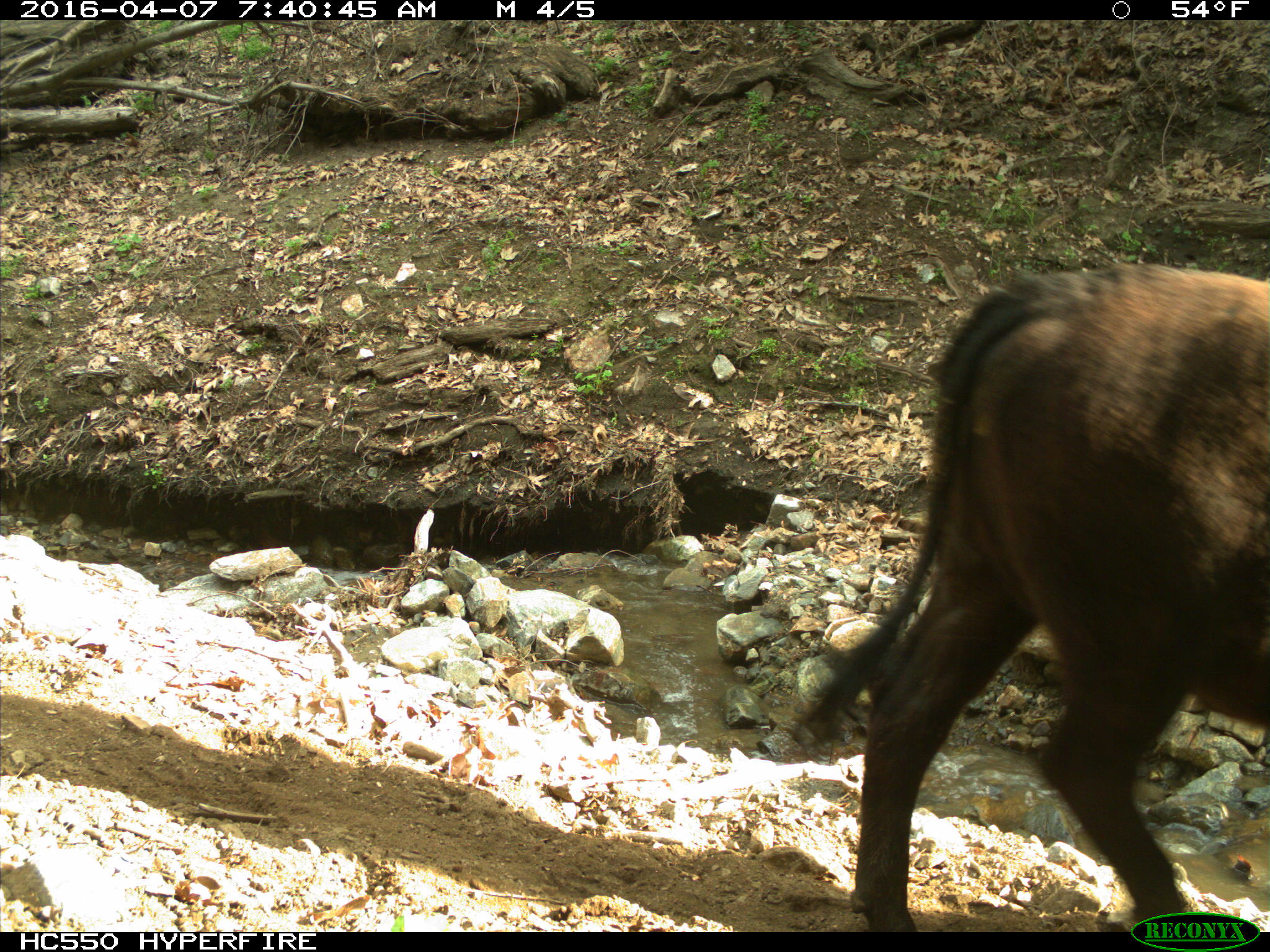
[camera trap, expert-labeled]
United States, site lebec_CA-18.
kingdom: Animalia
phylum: Chordata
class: Mammalia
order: Artiodactyla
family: Bovidae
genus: Bos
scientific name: Bos taurus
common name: domestic cow